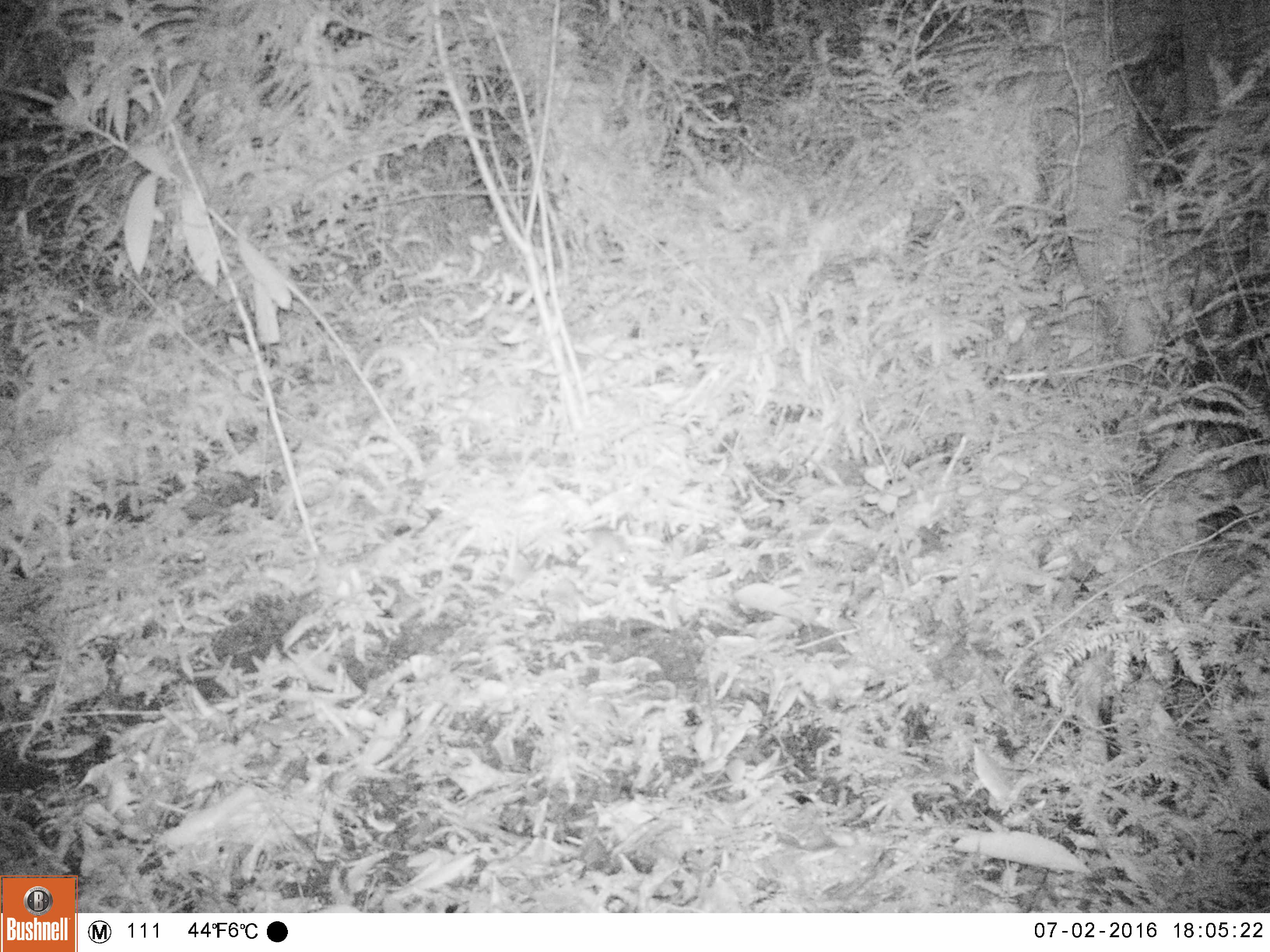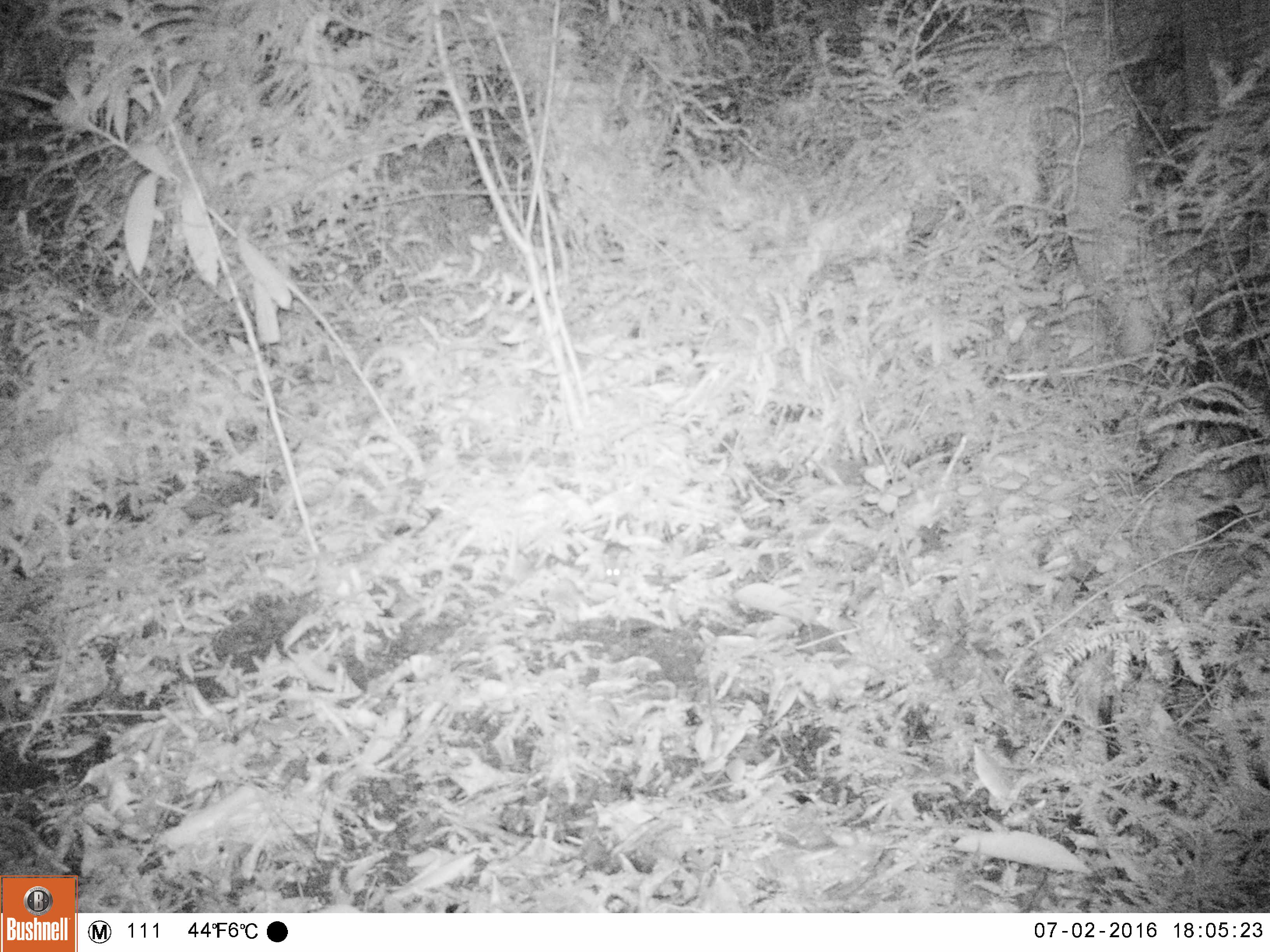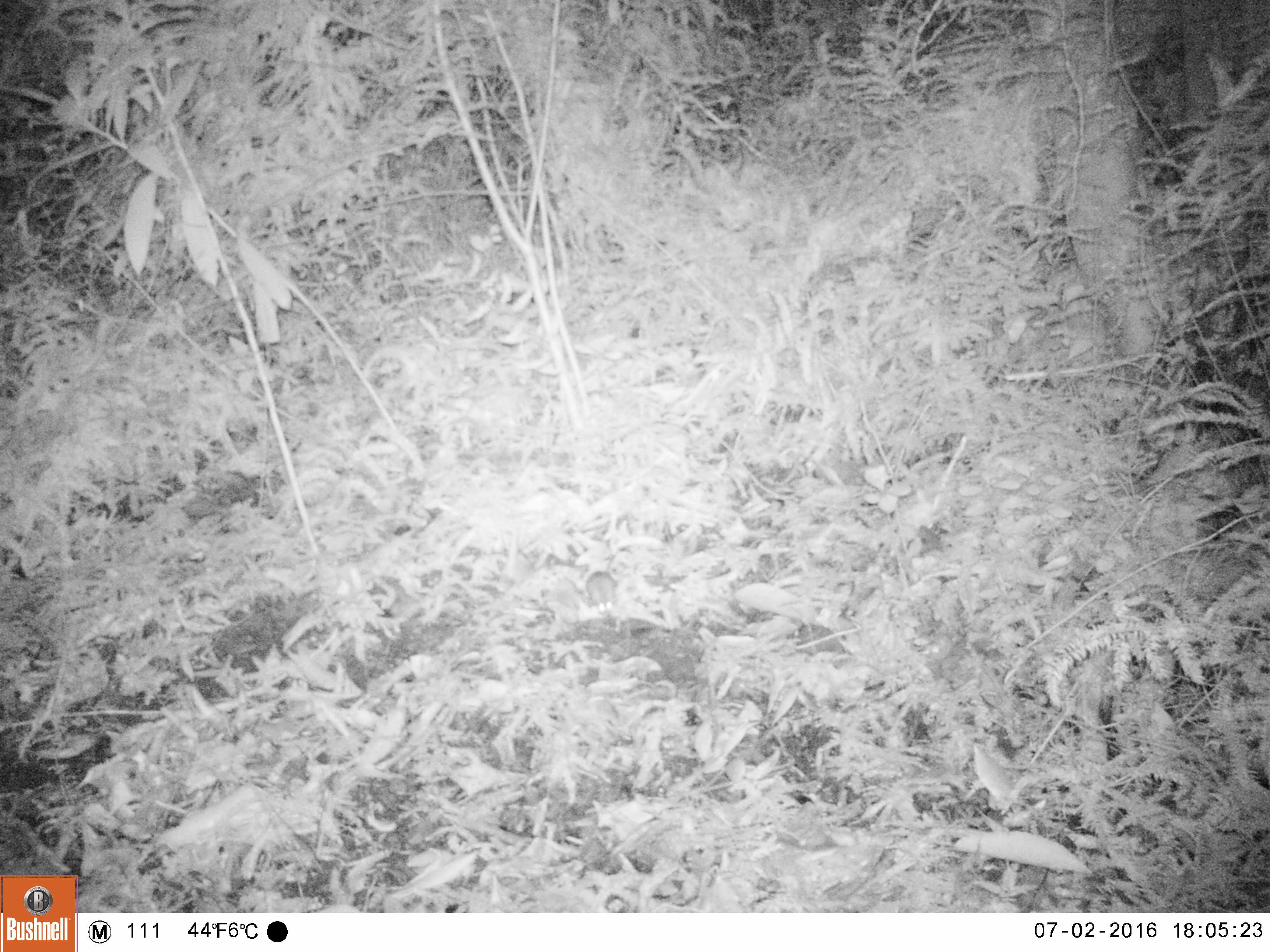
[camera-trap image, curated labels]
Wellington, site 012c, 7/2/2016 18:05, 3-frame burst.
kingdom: Animalia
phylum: Chordata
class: Mammalia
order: Rodentia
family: Muridae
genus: Rattus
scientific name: Rattus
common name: rat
Rat (Rattus).